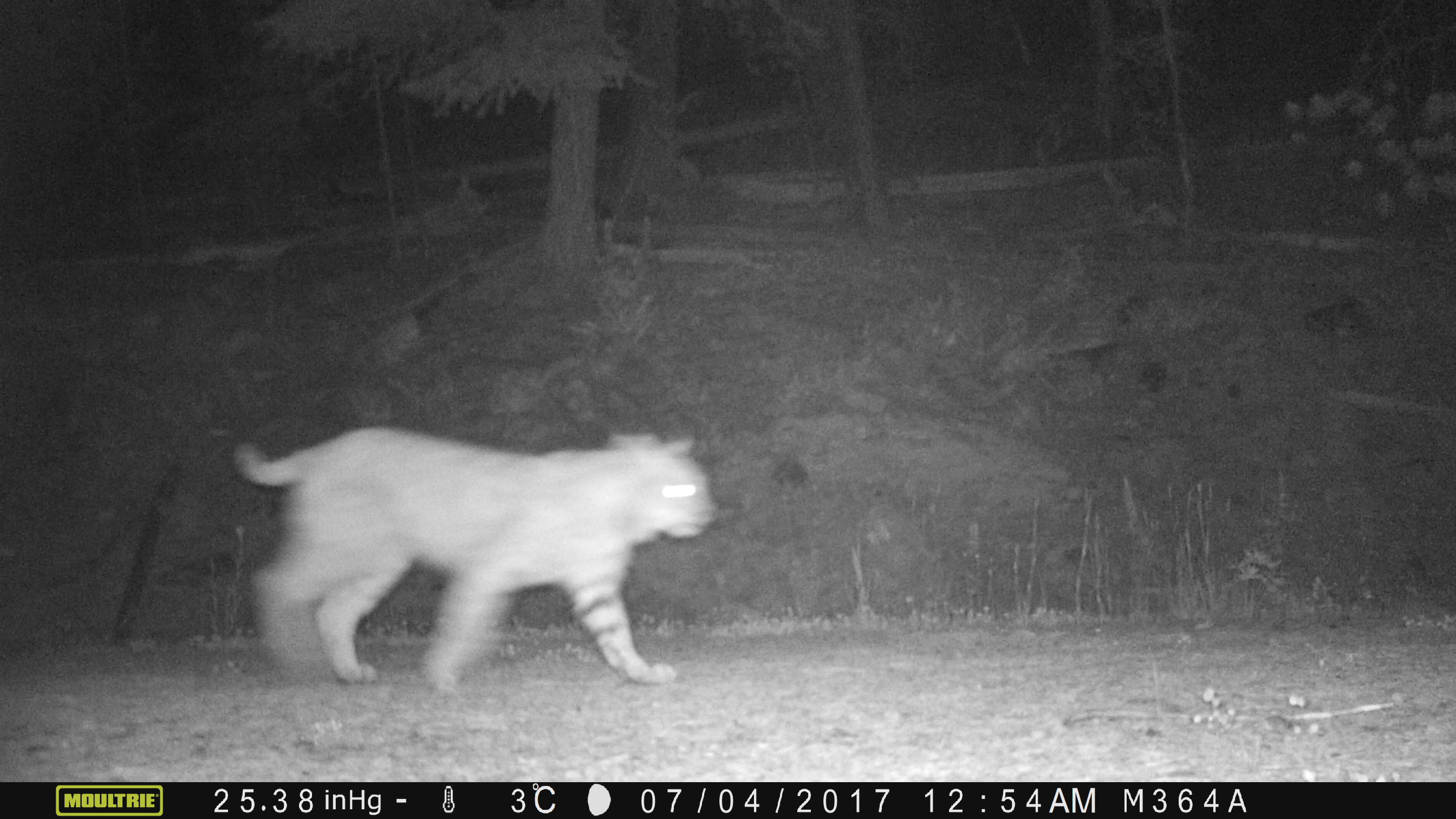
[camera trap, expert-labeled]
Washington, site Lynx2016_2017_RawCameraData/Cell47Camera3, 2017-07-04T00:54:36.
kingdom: Animalia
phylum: Chordata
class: Mammalia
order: Carnivora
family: Felidae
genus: Lynx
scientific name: Lynx rufus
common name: bobcat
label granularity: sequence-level